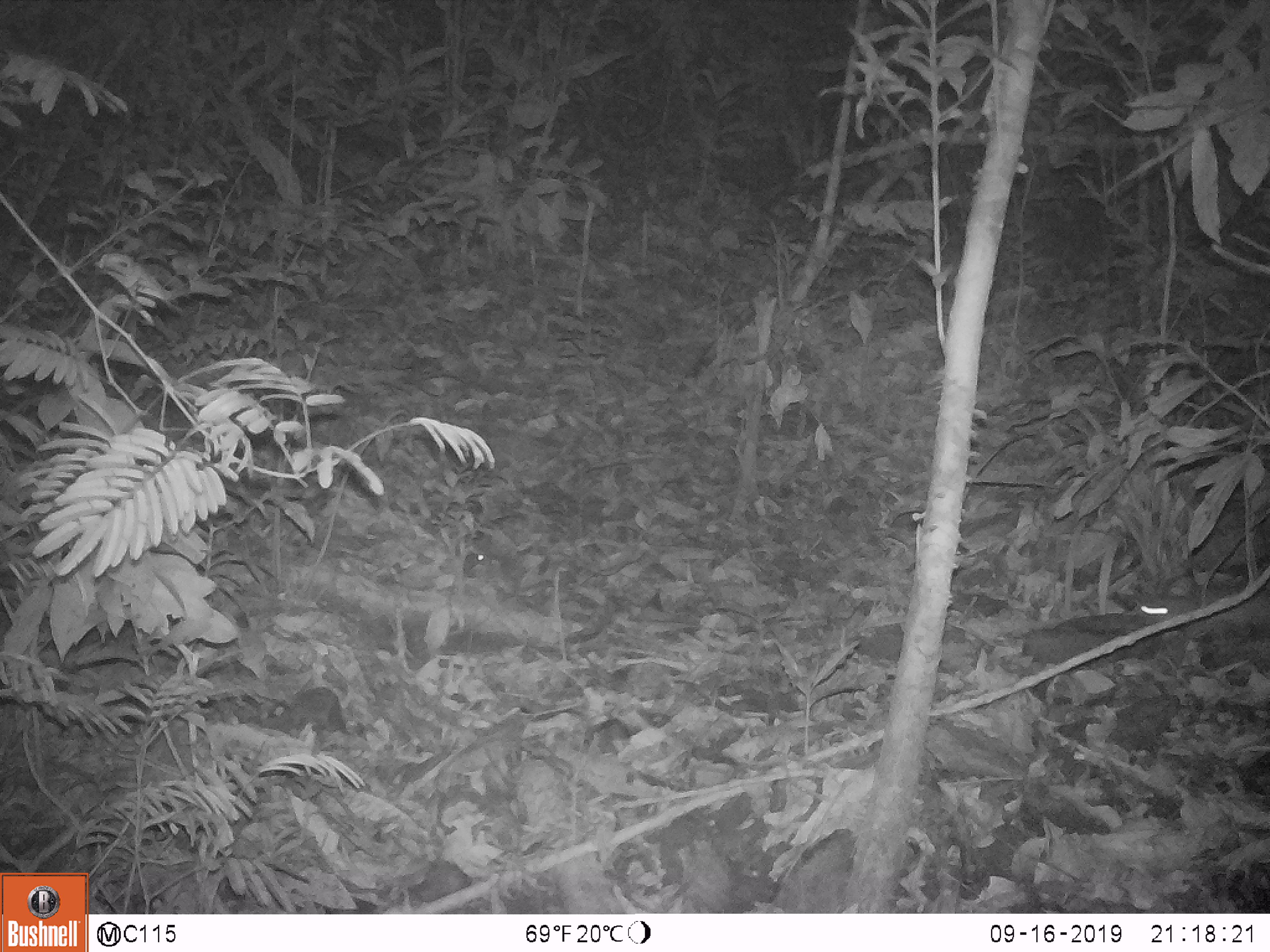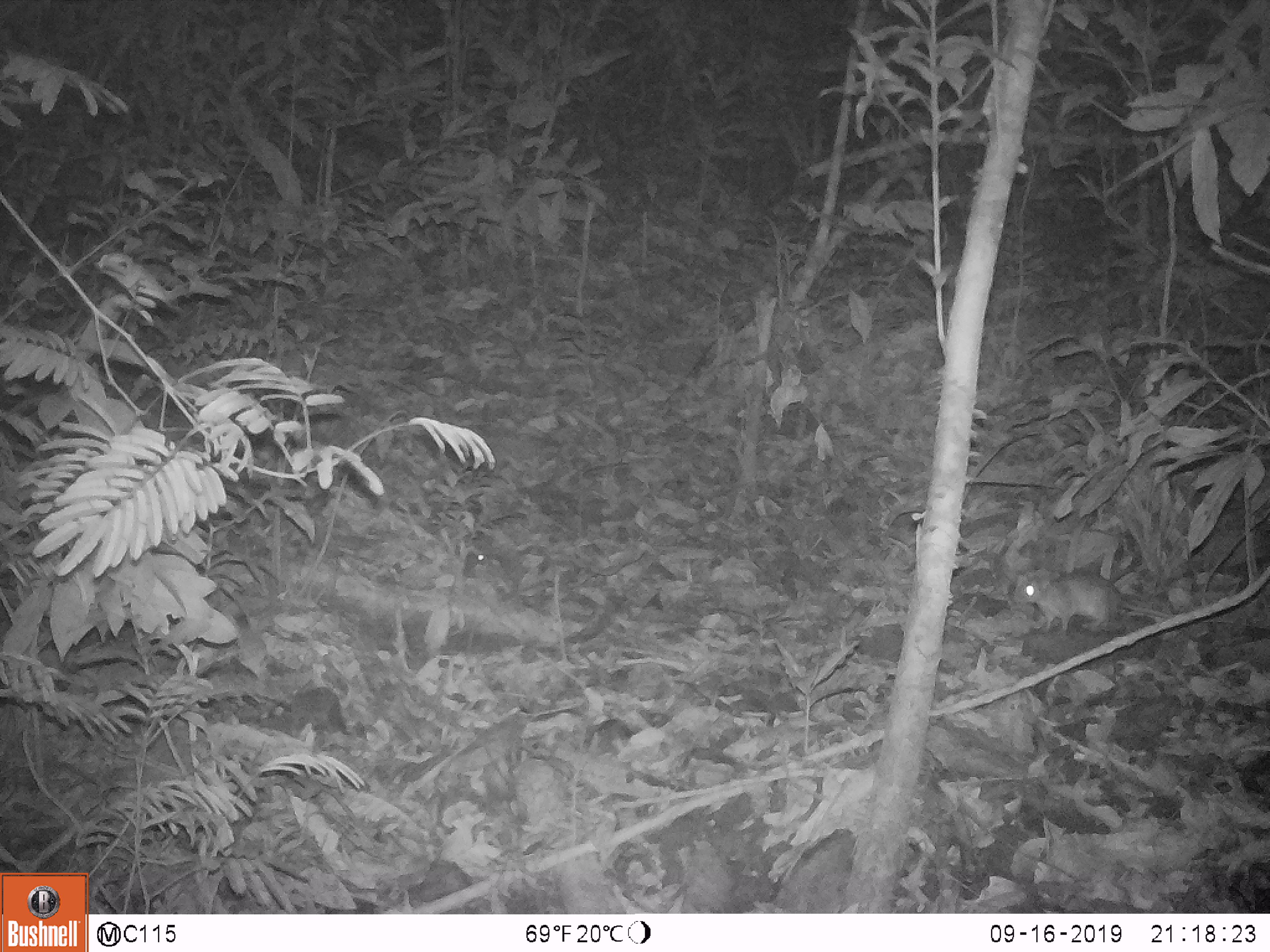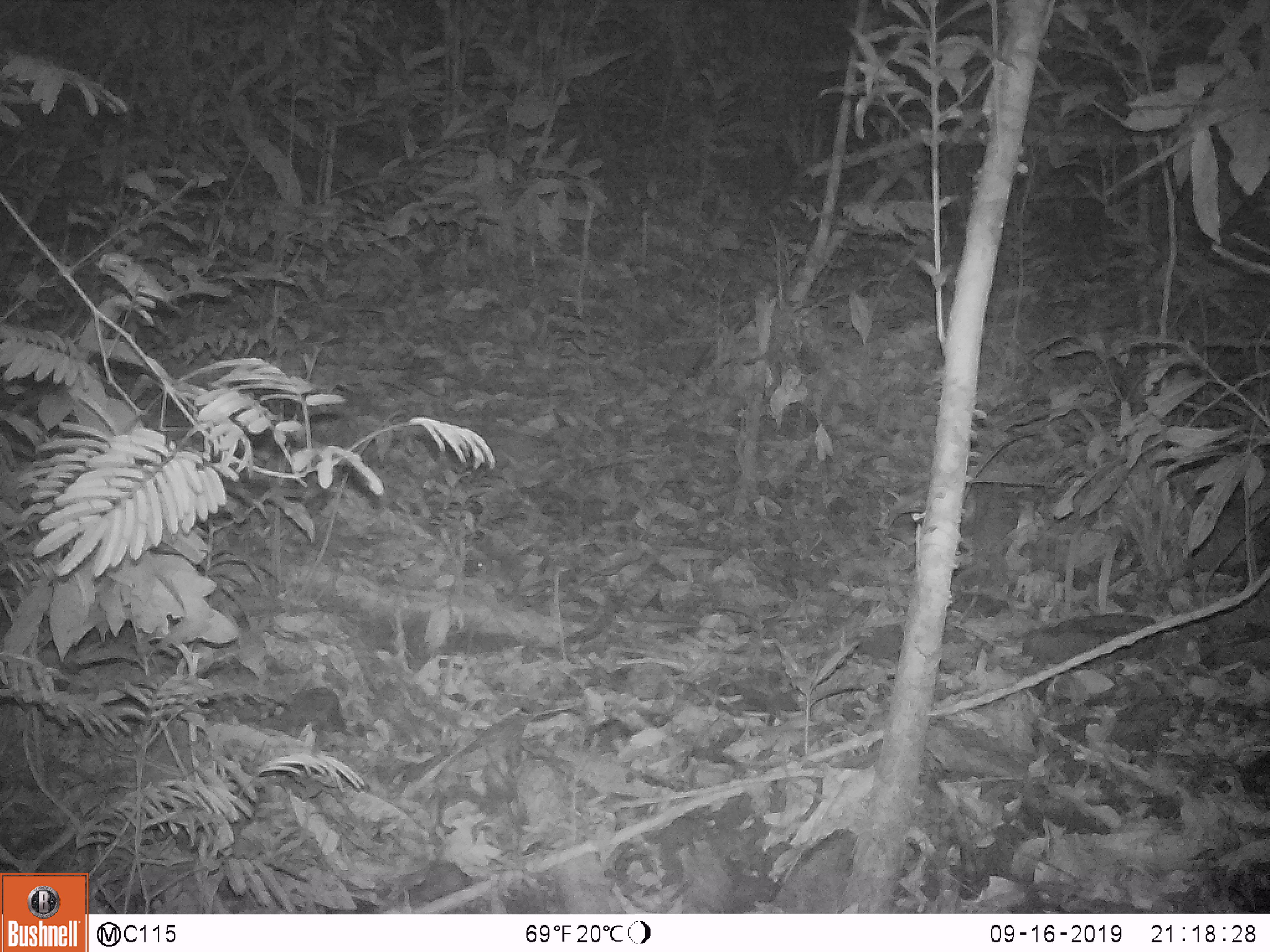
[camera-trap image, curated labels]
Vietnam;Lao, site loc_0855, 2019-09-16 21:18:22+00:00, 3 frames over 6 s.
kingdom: Animalia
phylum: Chordata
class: Mammalia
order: Rodentia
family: Muridae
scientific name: Muridae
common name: old-world mice and rats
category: unidentified murid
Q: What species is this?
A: Unidentified murid (old-world mice and rats) (Muridae).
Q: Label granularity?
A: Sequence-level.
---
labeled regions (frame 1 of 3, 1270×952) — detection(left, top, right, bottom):
unidentified murid: detection(1130, 590, 1222, 625); detection(464, 554, 484, 575)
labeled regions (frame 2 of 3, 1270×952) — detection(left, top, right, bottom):
unidentified murid: detection(1011, 569, 1175, 638); detection(465, 551, 505, 575)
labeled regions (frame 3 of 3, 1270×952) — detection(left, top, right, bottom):
unidentified murid: detection(464, 560, 483, 577)